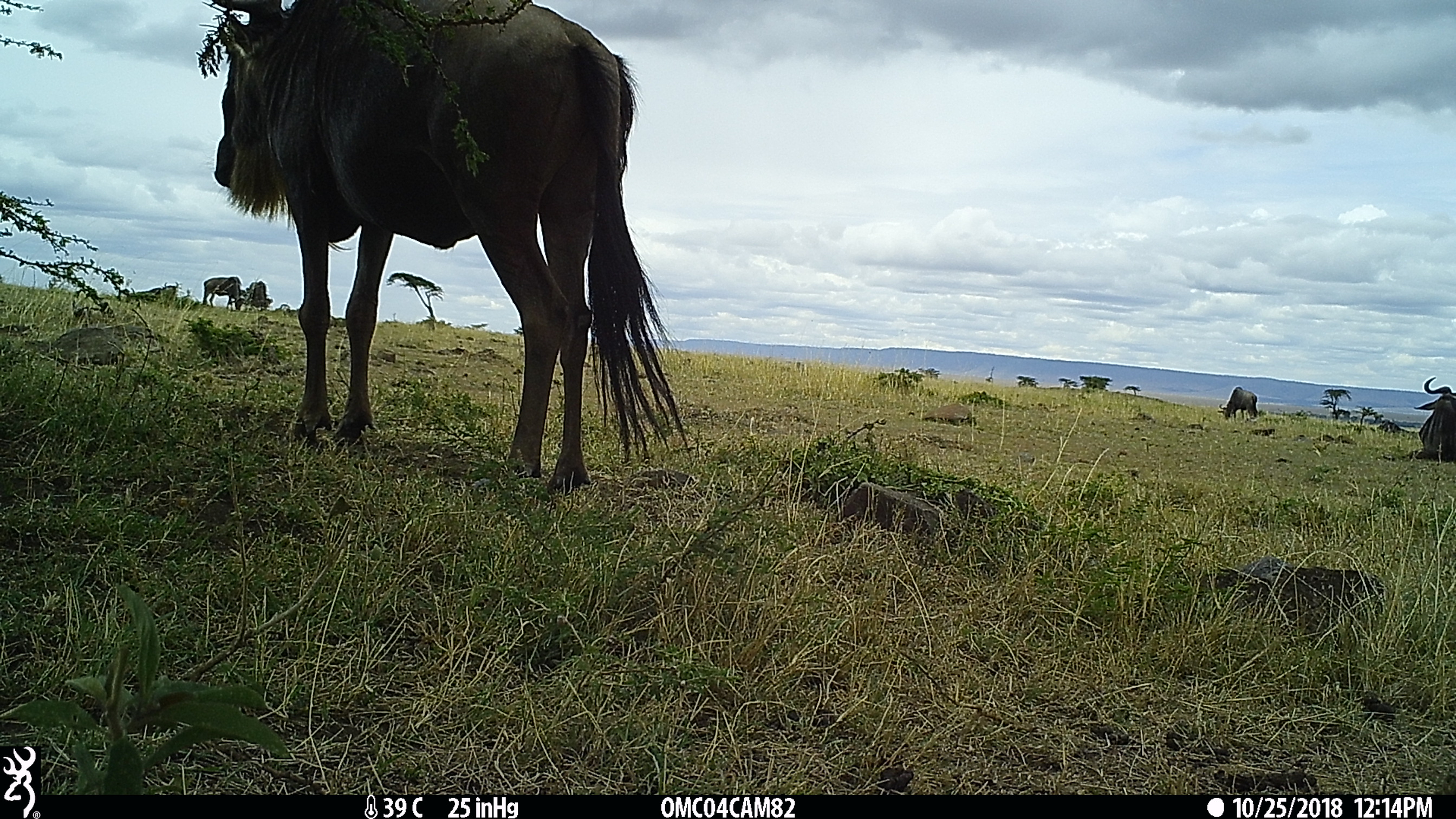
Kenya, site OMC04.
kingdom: Animalia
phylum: Chordata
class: Mammalia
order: Artiodactyla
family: Bovidae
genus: Connochaetes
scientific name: Connochaetes taurinus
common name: blue wildebeest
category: wildebeest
Wildebeest (blue wildebeest) (Connochaetes taurinus).